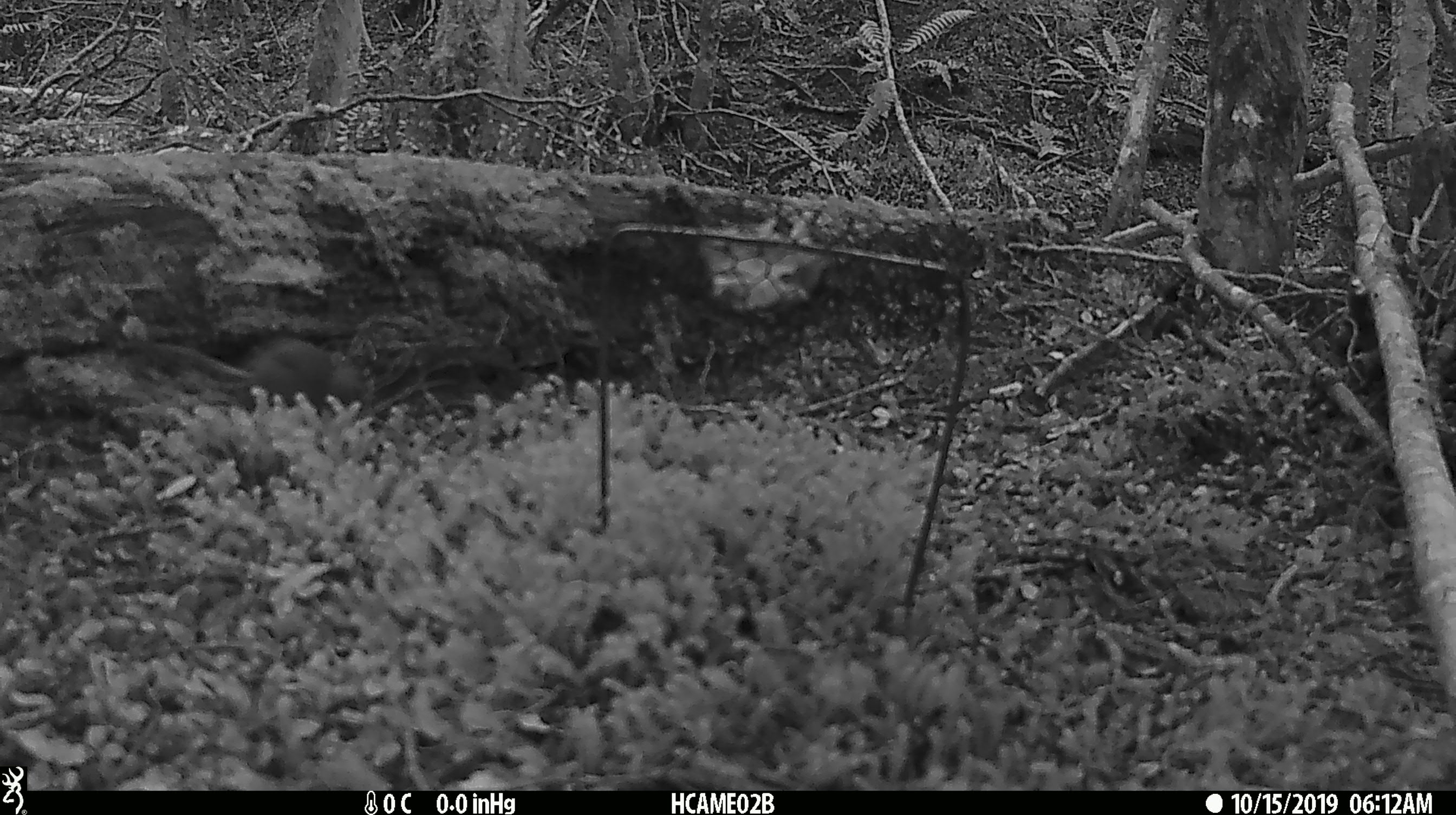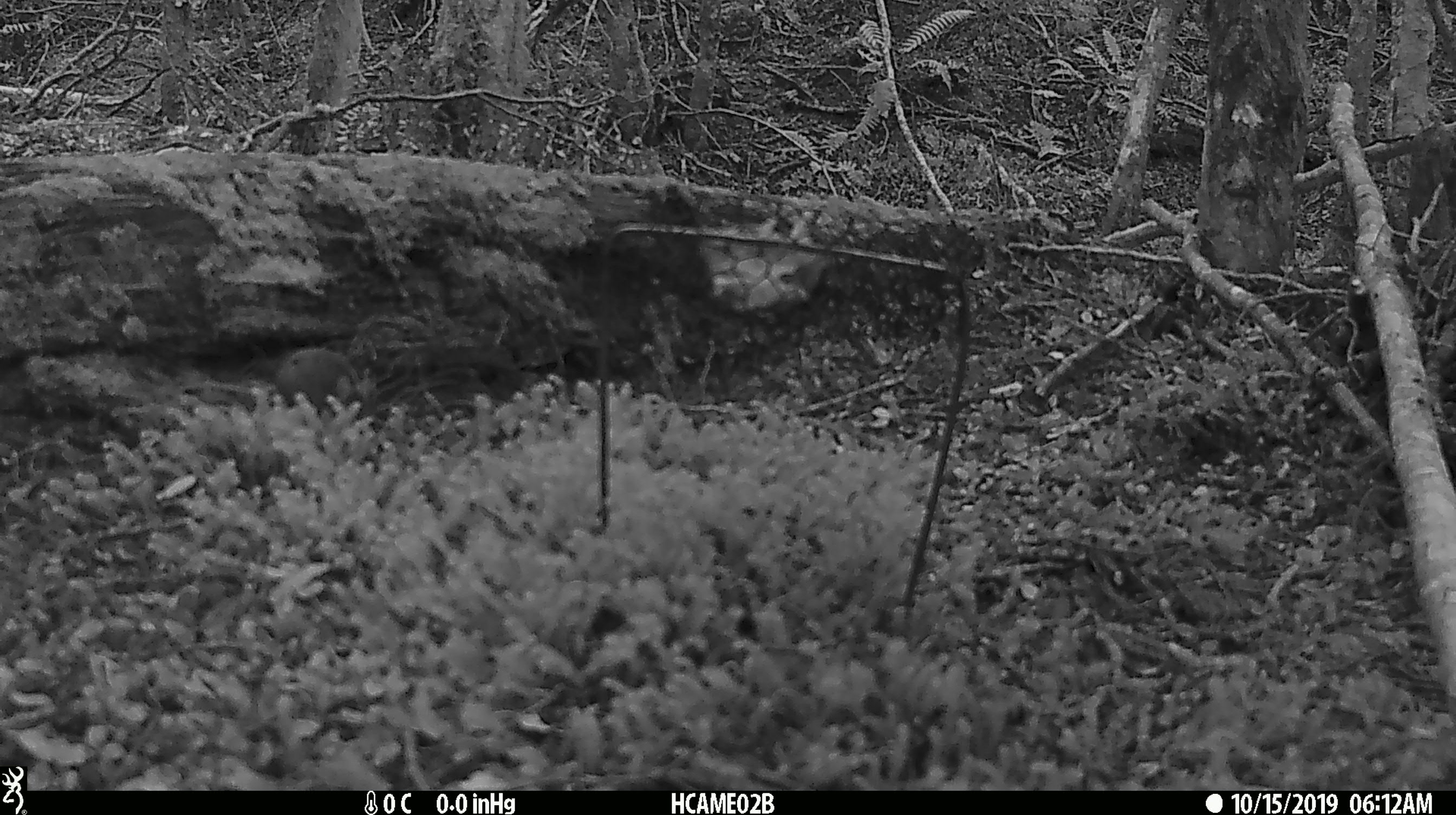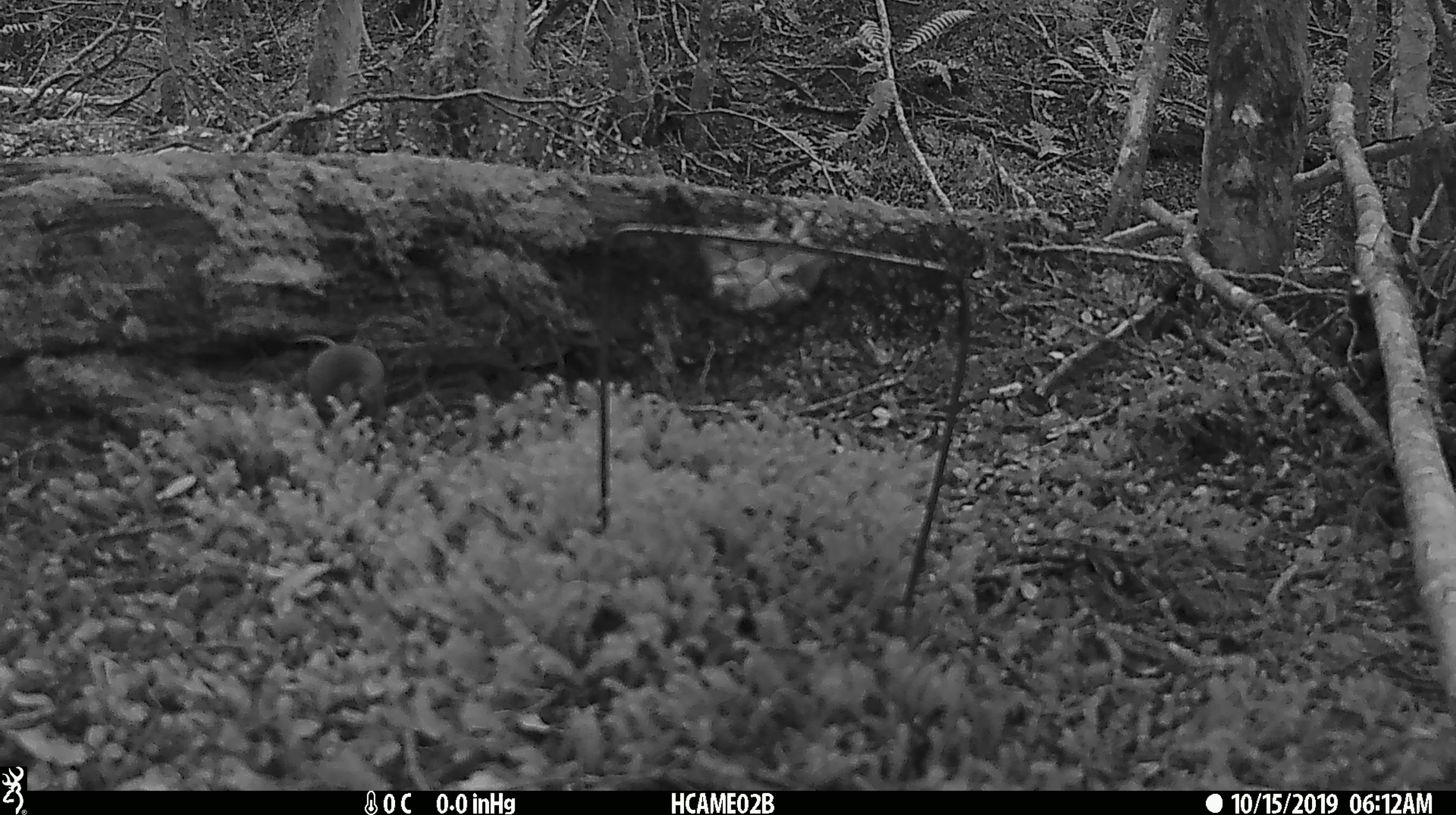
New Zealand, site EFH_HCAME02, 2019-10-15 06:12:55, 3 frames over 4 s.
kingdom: Animalia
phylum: Chordata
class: Mammalia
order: Rodentia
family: Muridae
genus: Mus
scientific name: Mus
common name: mouse